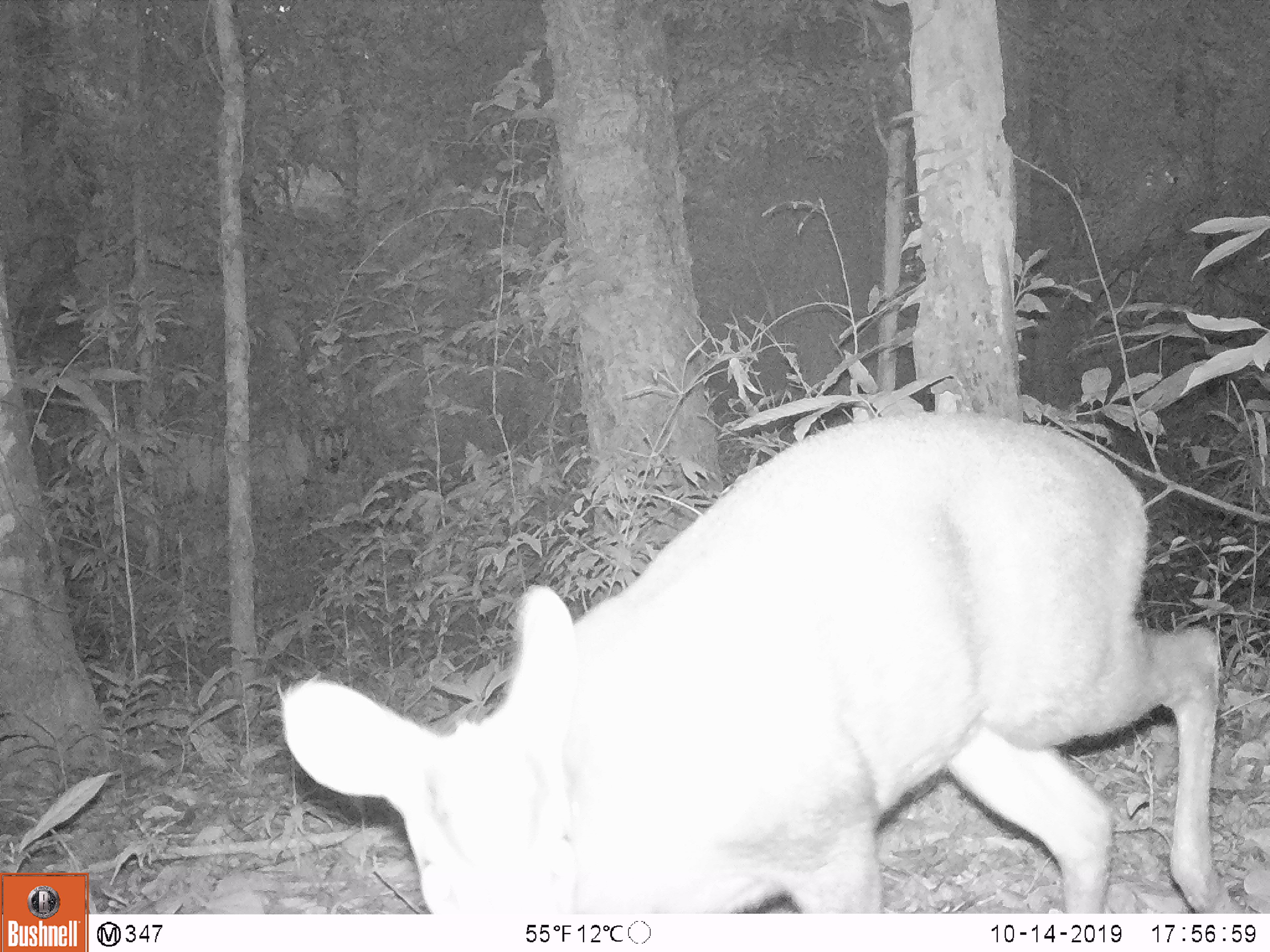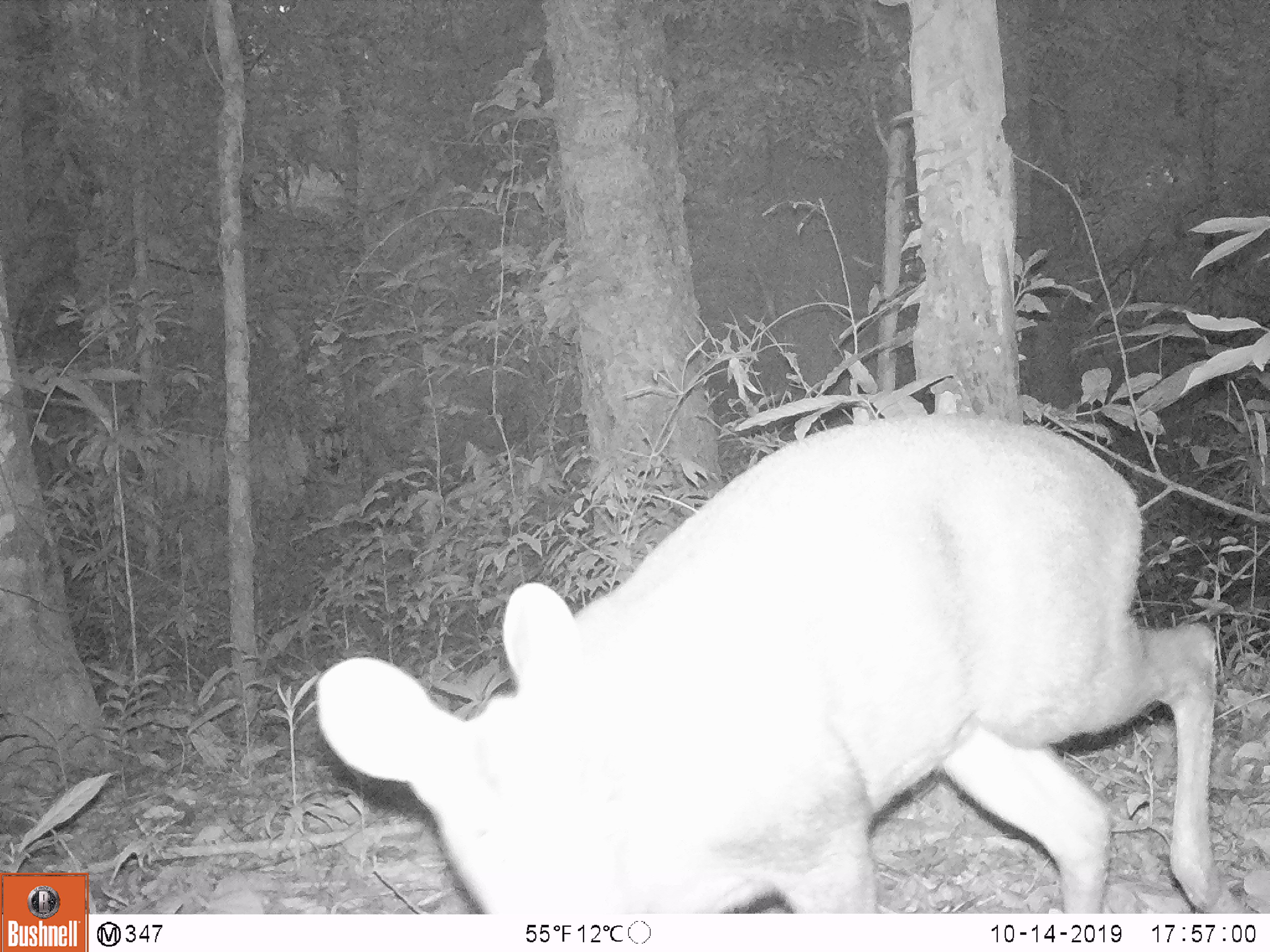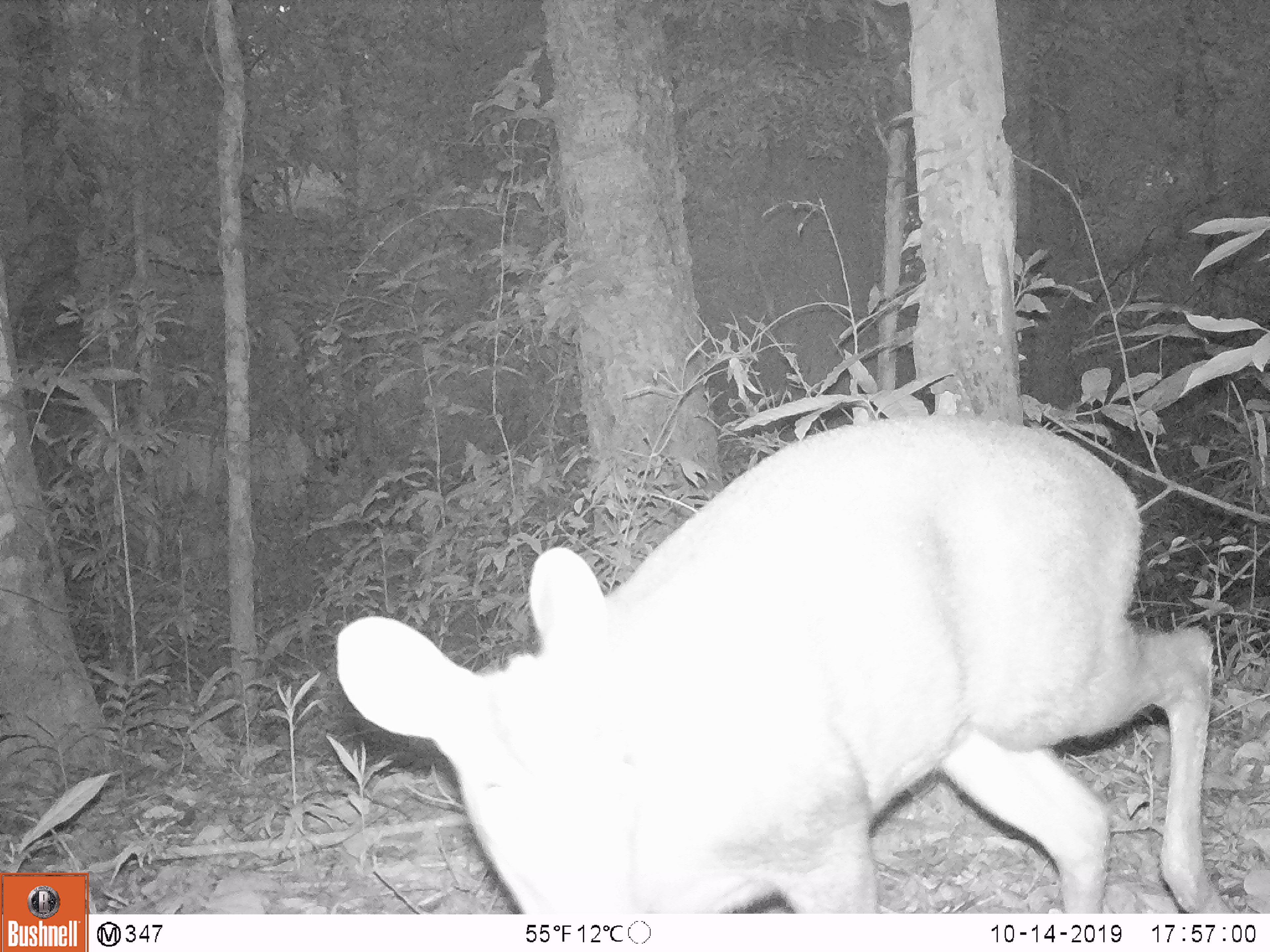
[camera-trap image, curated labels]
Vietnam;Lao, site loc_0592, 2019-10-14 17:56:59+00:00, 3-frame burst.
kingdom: Animalia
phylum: Chordata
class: Mammalia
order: Artiodactyla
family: Cervidae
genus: Muntiacus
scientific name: Muntiacus rooseveltorum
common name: roosevelt's muntjac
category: roosevelts muntjac group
Roosevelts muntjac group (roosevelt's muntjac) (Muntiacus rooseveltorum). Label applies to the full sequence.